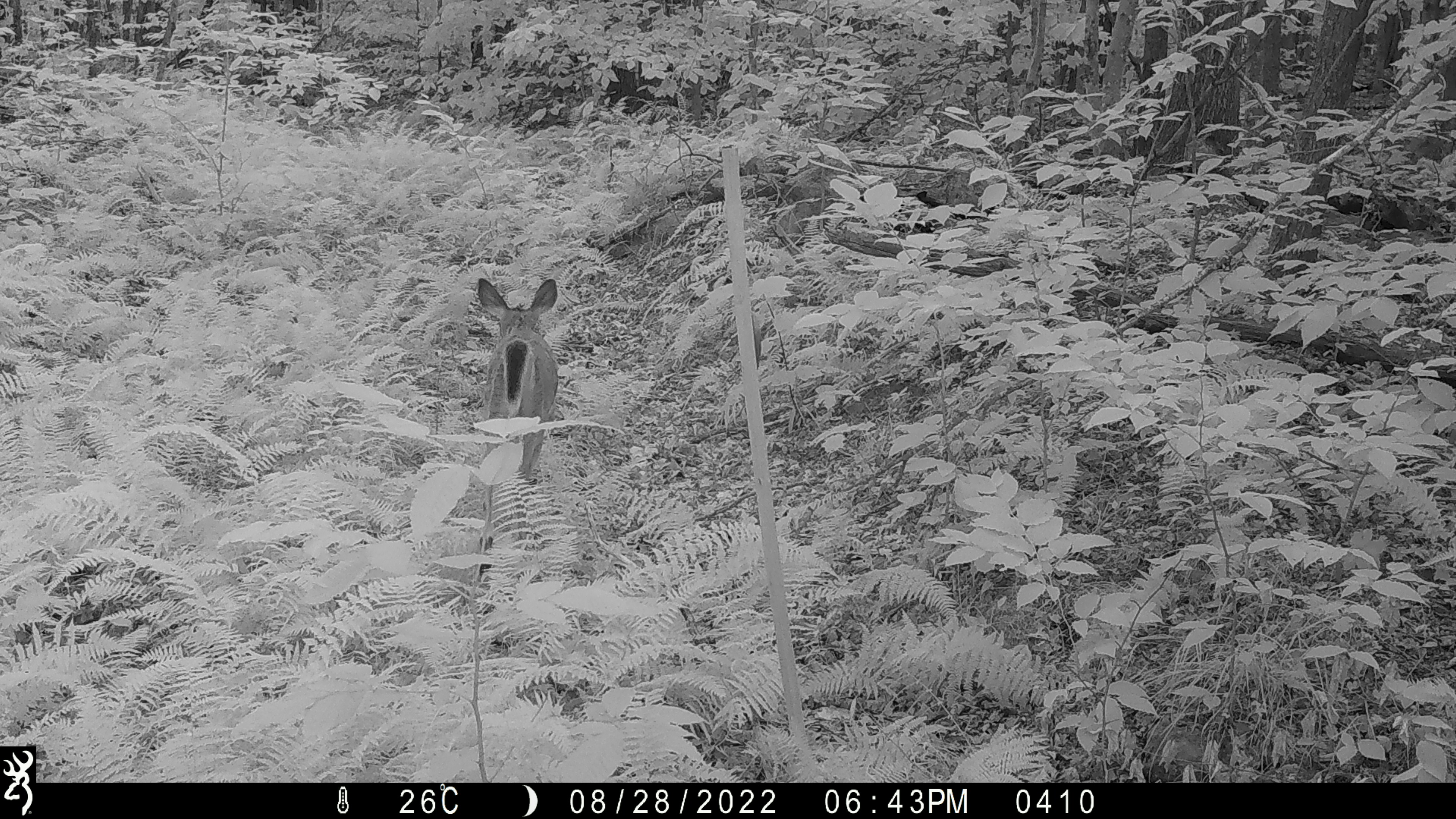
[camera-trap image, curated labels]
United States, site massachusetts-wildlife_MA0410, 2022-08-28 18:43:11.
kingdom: Animalia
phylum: Chordata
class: Mammalia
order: Artiodactyla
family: Cervidae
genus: Odocoileus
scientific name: Odocoileus virginianus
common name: white-tailed deer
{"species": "white-tailed deer (Odocoileus virginianus)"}